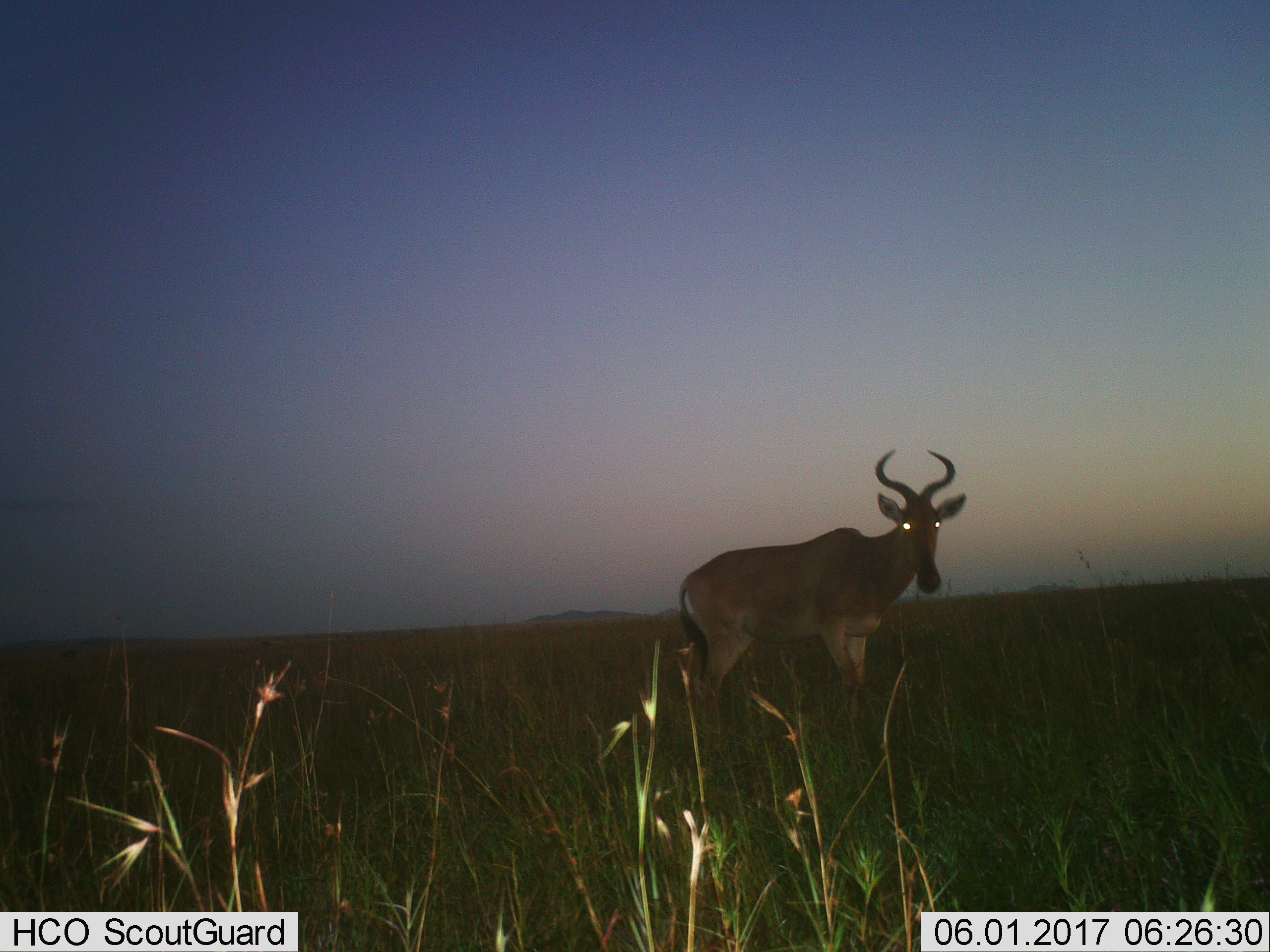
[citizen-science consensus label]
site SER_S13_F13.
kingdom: Animalia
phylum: Chordata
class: Mammalia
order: Artiodactyla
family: Bovidae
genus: Alcelaphus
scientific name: Alcelaphus buselaphus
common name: hartebeest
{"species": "hartebeest (Alcelaphus buselaphus)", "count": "1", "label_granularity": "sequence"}